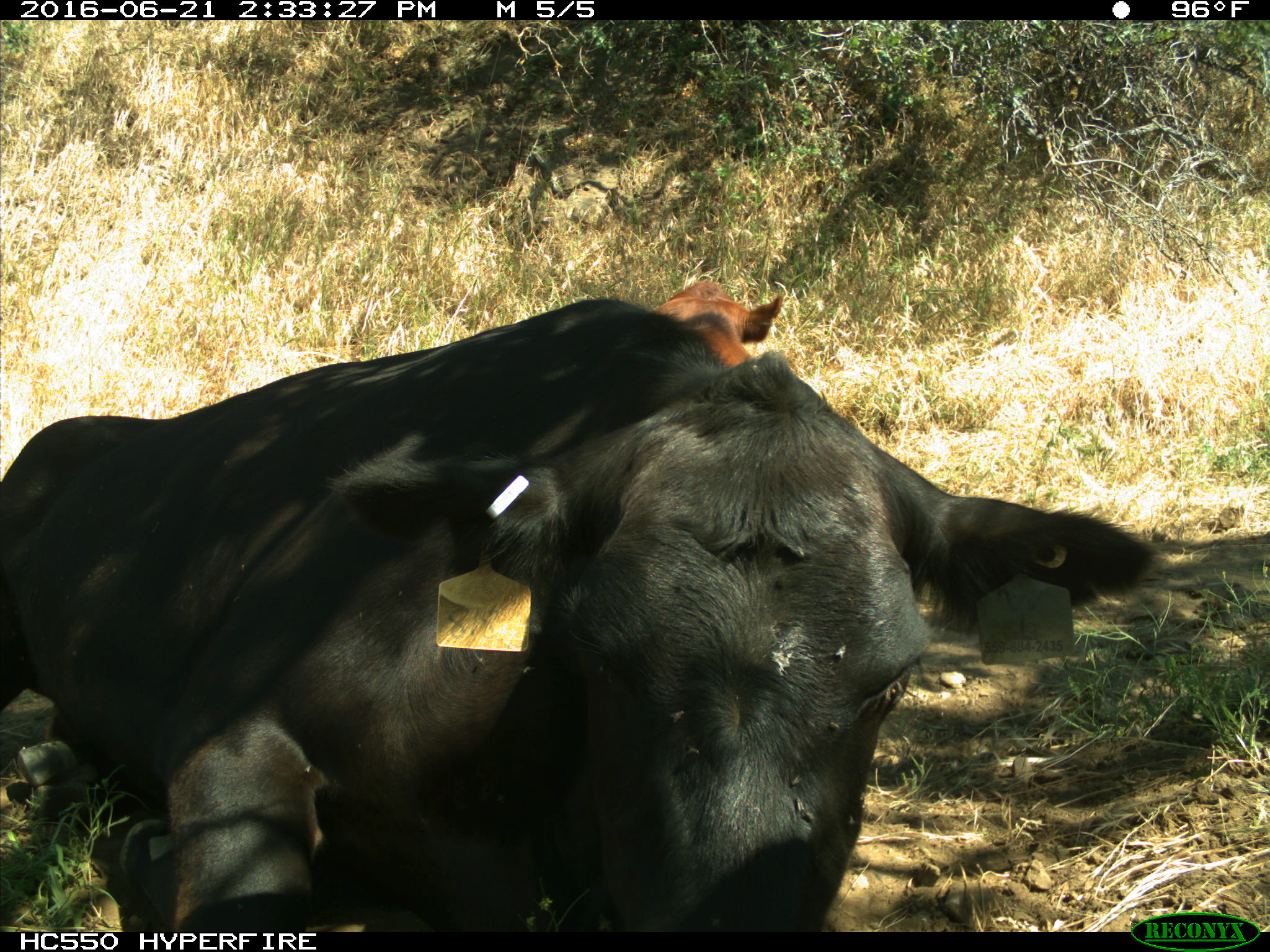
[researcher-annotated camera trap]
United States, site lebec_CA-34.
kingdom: Animalia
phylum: Chordata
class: Mammalia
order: Artiodactyla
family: Bovidae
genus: Bos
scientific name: Bos taurus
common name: domestic cow